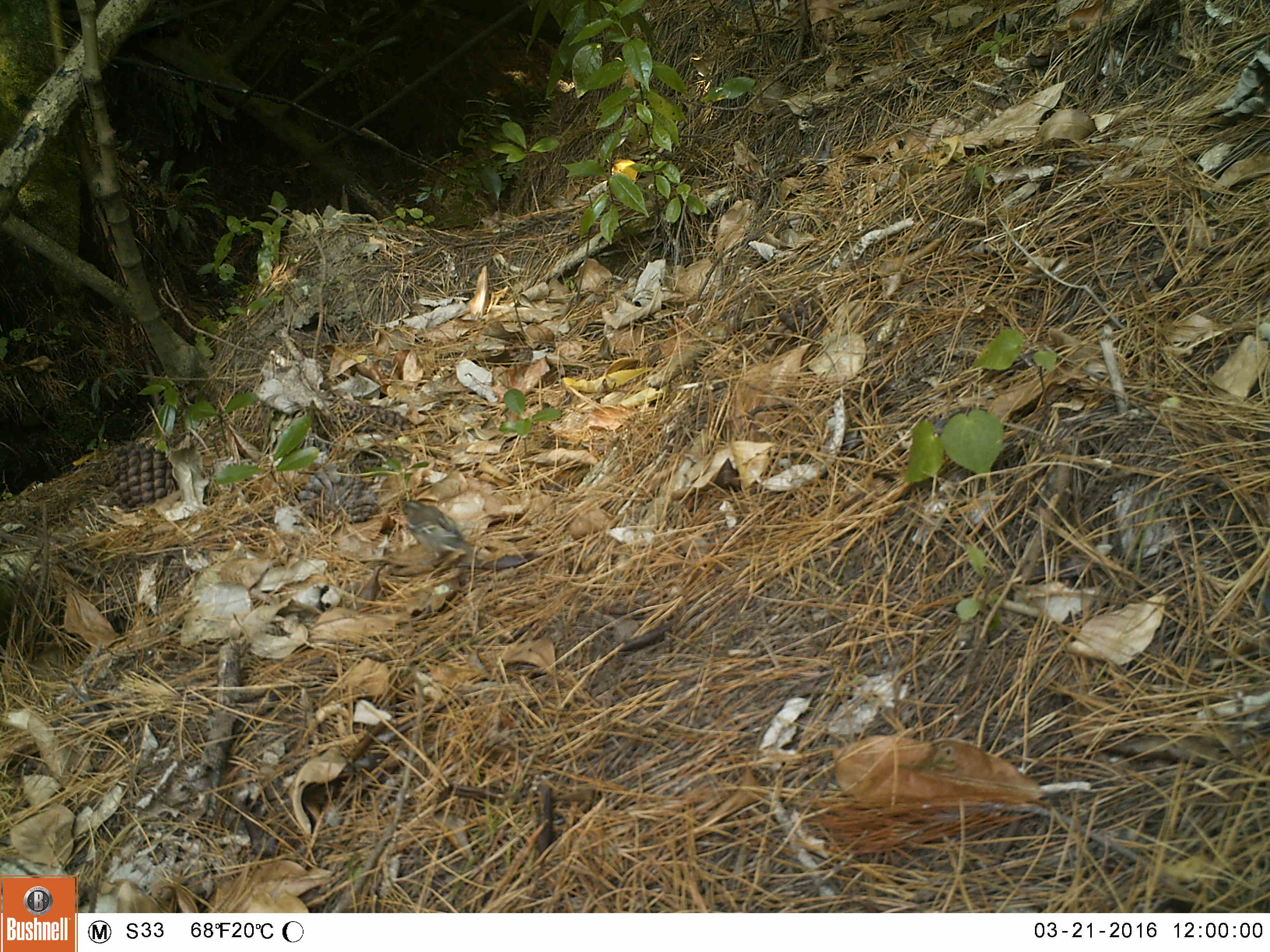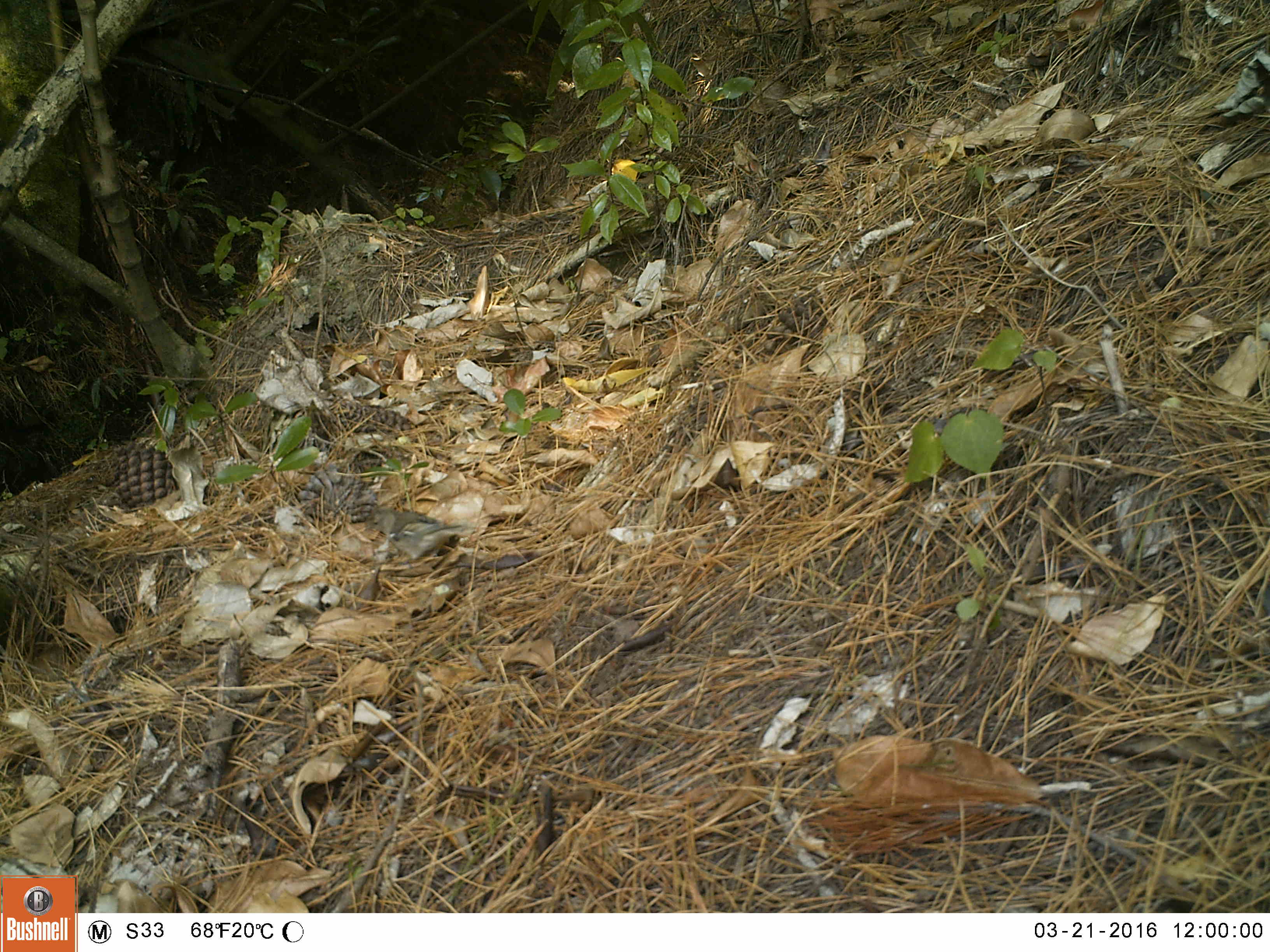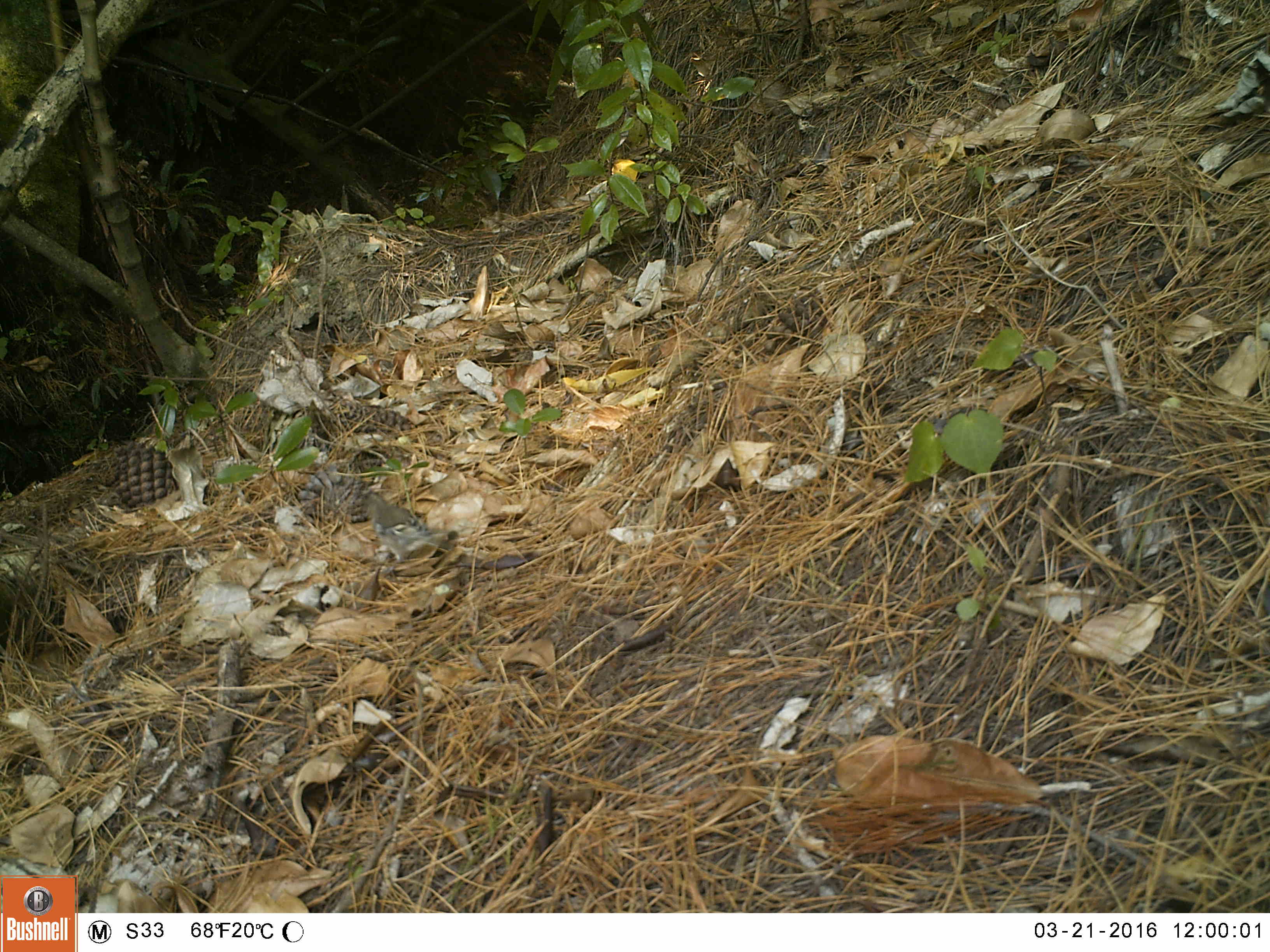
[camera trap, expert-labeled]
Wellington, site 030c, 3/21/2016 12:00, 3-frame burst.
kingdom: Animalia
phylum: Chordata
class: Aves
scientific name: Aves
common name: bird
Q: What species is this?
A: Bird (Aves).